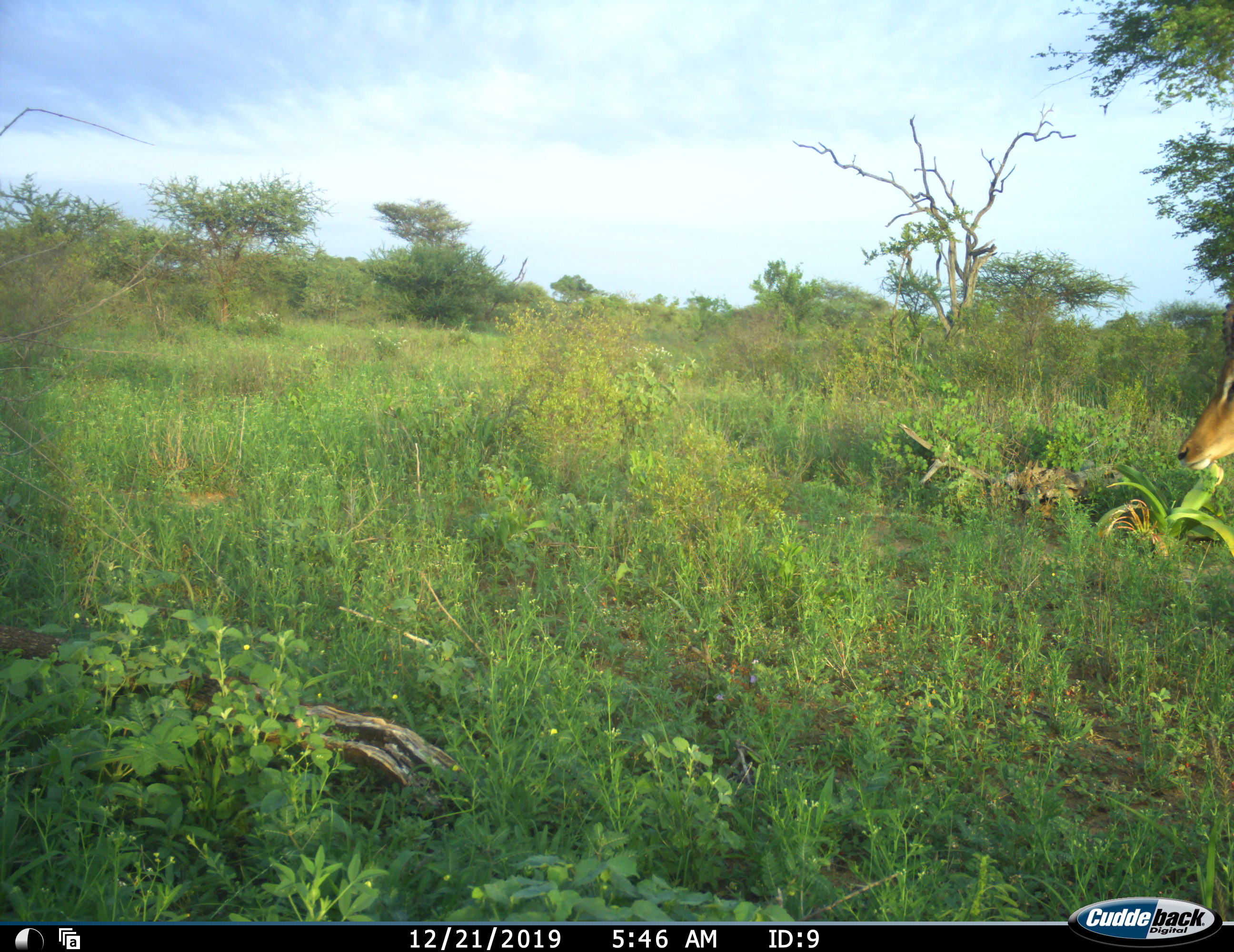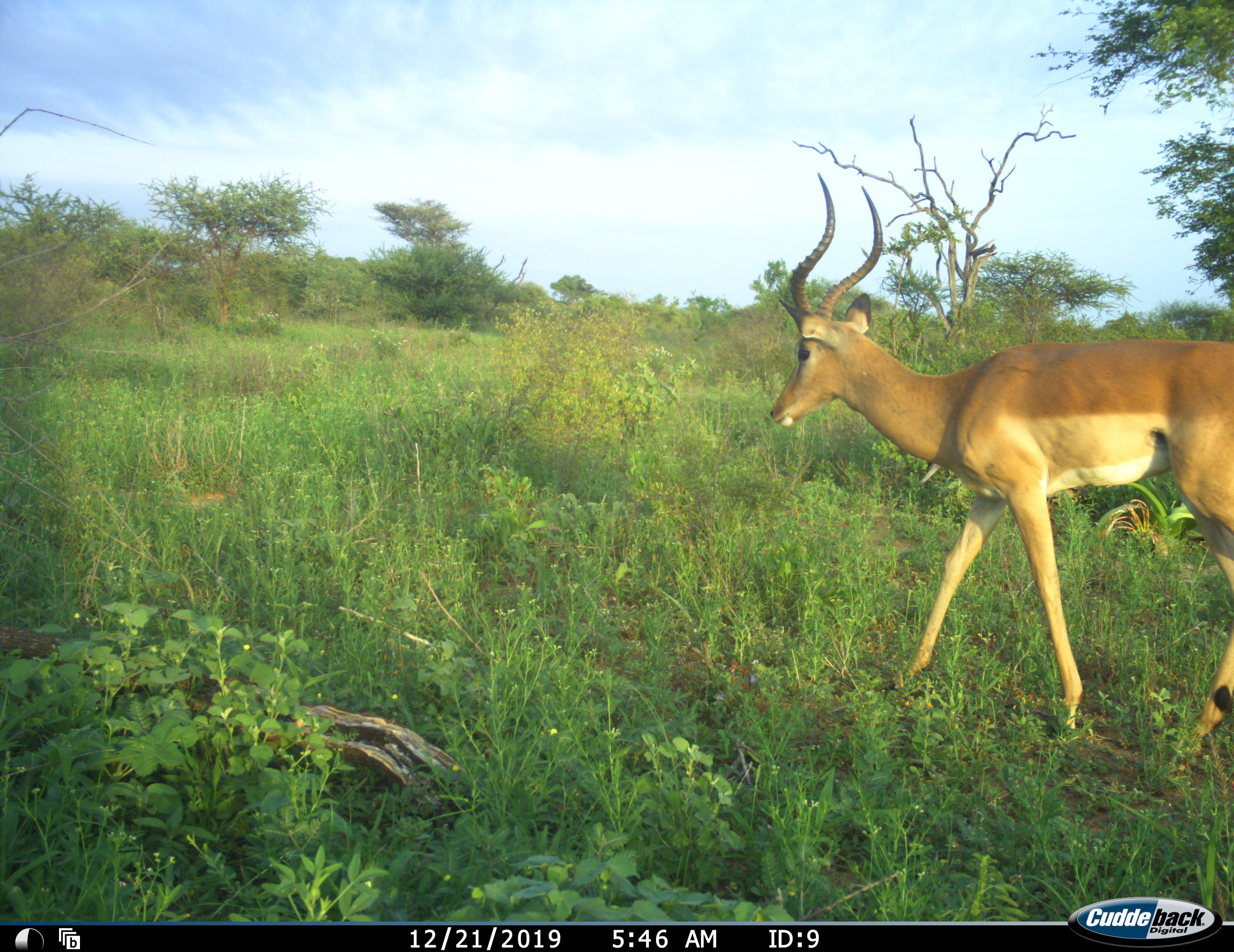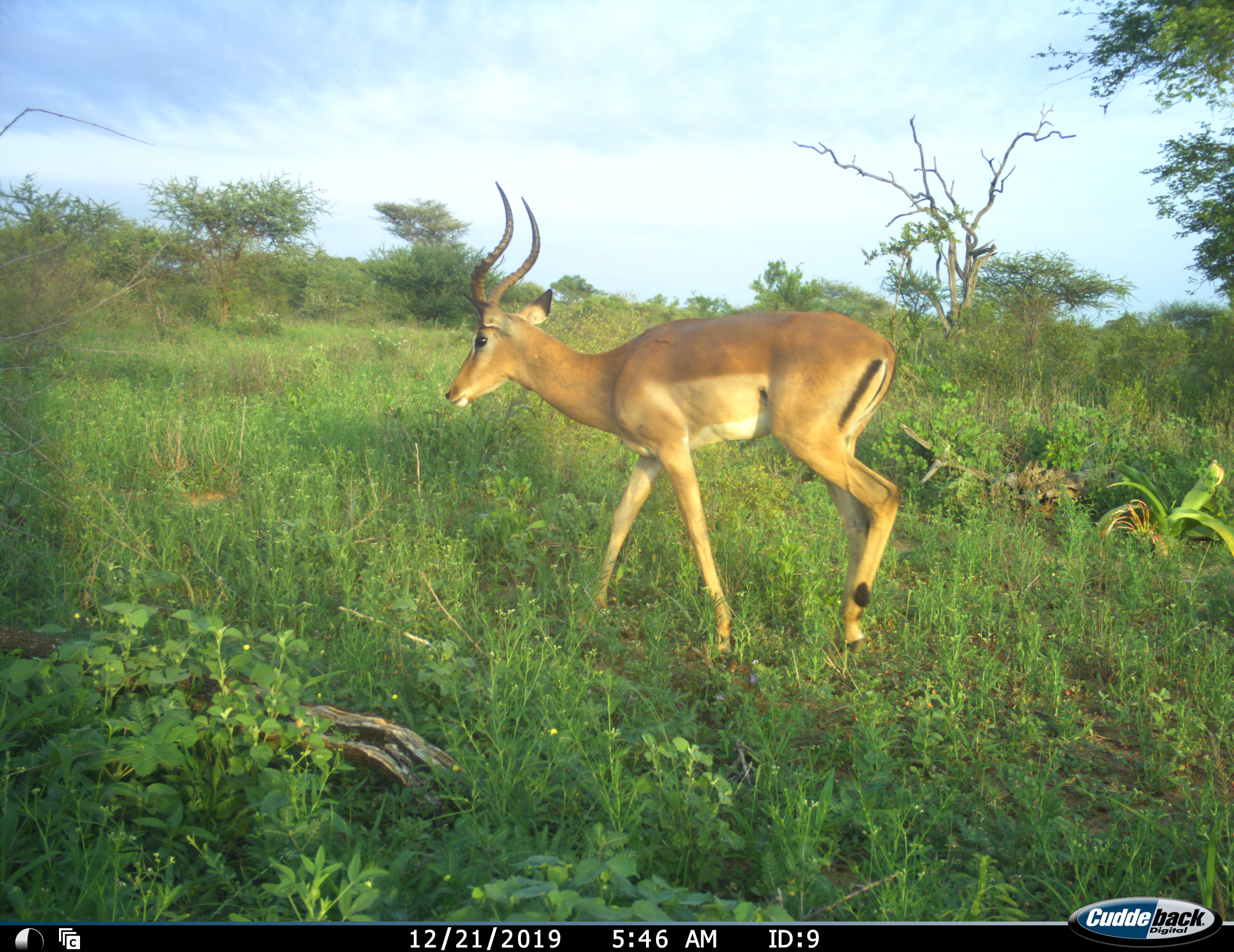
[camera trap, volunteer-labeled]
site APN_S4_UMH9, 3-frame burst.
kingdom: Animalia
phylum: Chordata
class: Mammalia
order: Artiodactyla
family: Bovidae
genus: Aepyceros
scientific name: Aepyceros melampus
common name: impala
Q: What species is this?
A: Impala (Aepyceros melampus).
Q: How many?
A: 1.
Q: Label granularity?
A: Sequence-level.